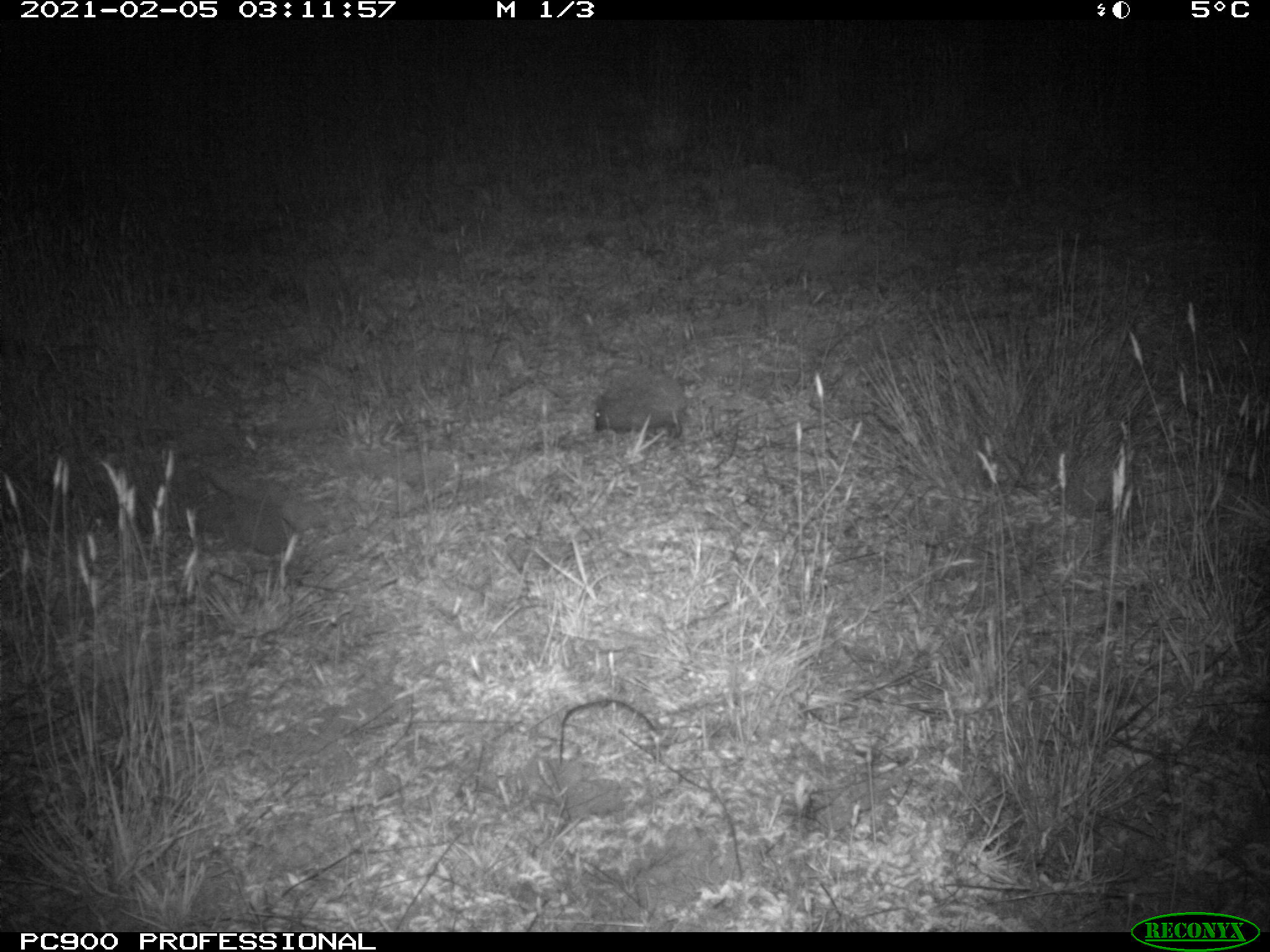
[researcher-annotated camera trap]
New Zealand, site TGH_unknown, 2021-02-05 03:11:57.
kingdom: Animalia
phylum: Chordata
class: Mammalia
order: Eulipotyphla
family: Erinaceidae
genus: Erinaceus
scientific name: Erinaceus europaeus europaeus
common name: european hedgehog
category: hedgehog